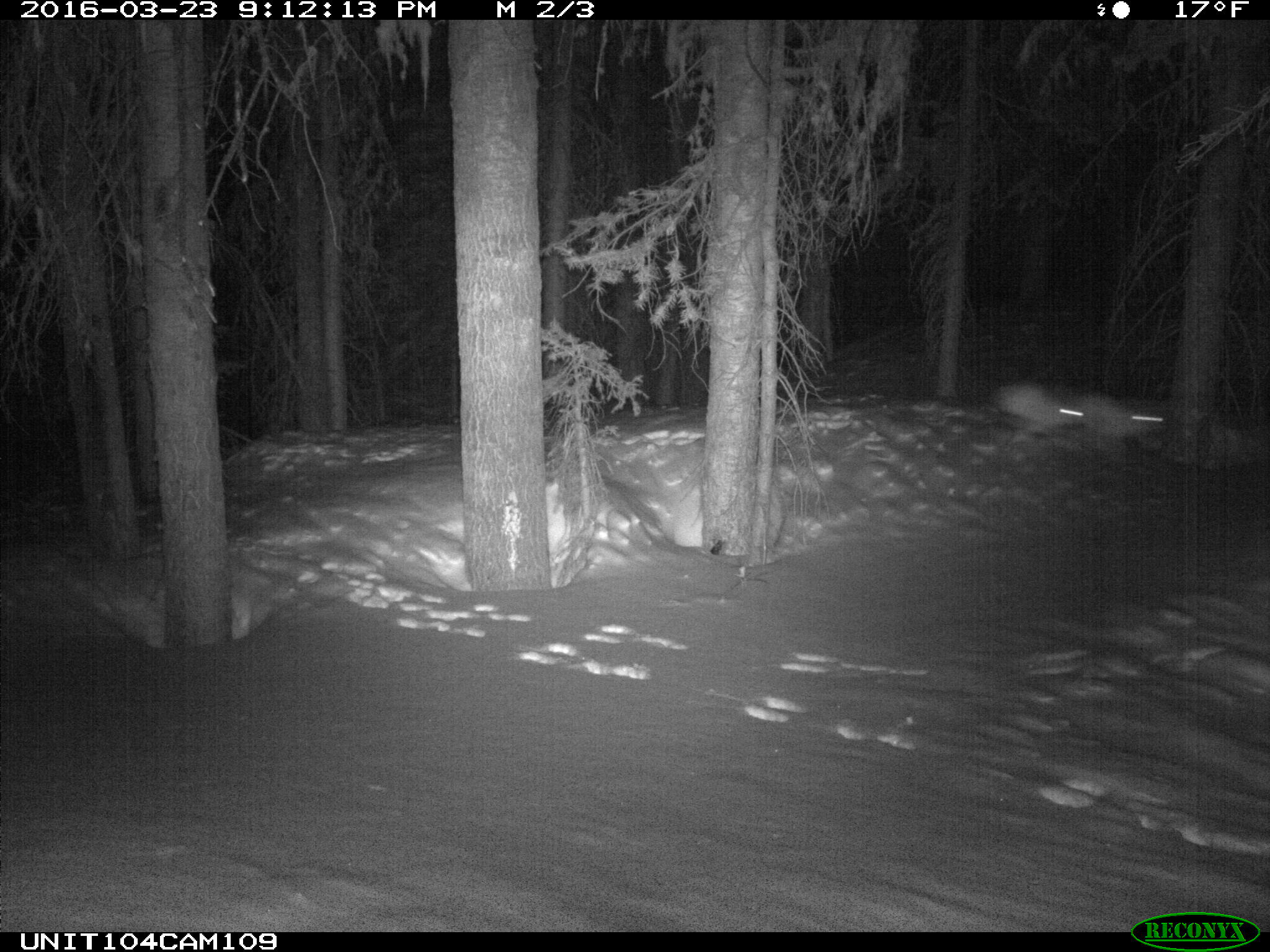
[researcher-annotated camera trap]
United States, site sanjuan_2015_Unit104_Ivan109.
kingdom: Animalia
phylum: Chordata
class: Mammalia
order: Lagomorpha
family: Leporidae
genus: Lepus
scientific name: Lepus americanus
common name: snowshoe hare